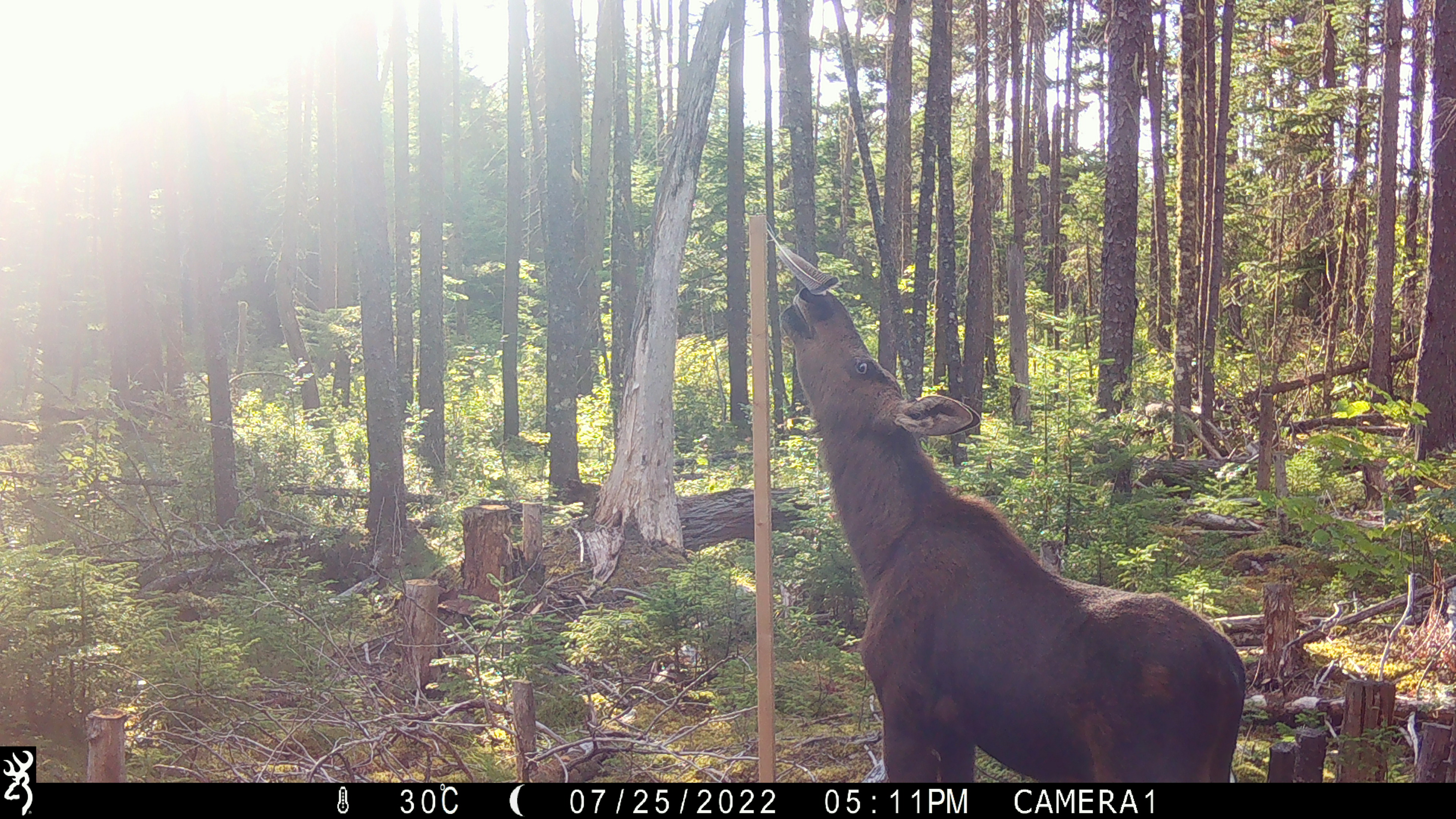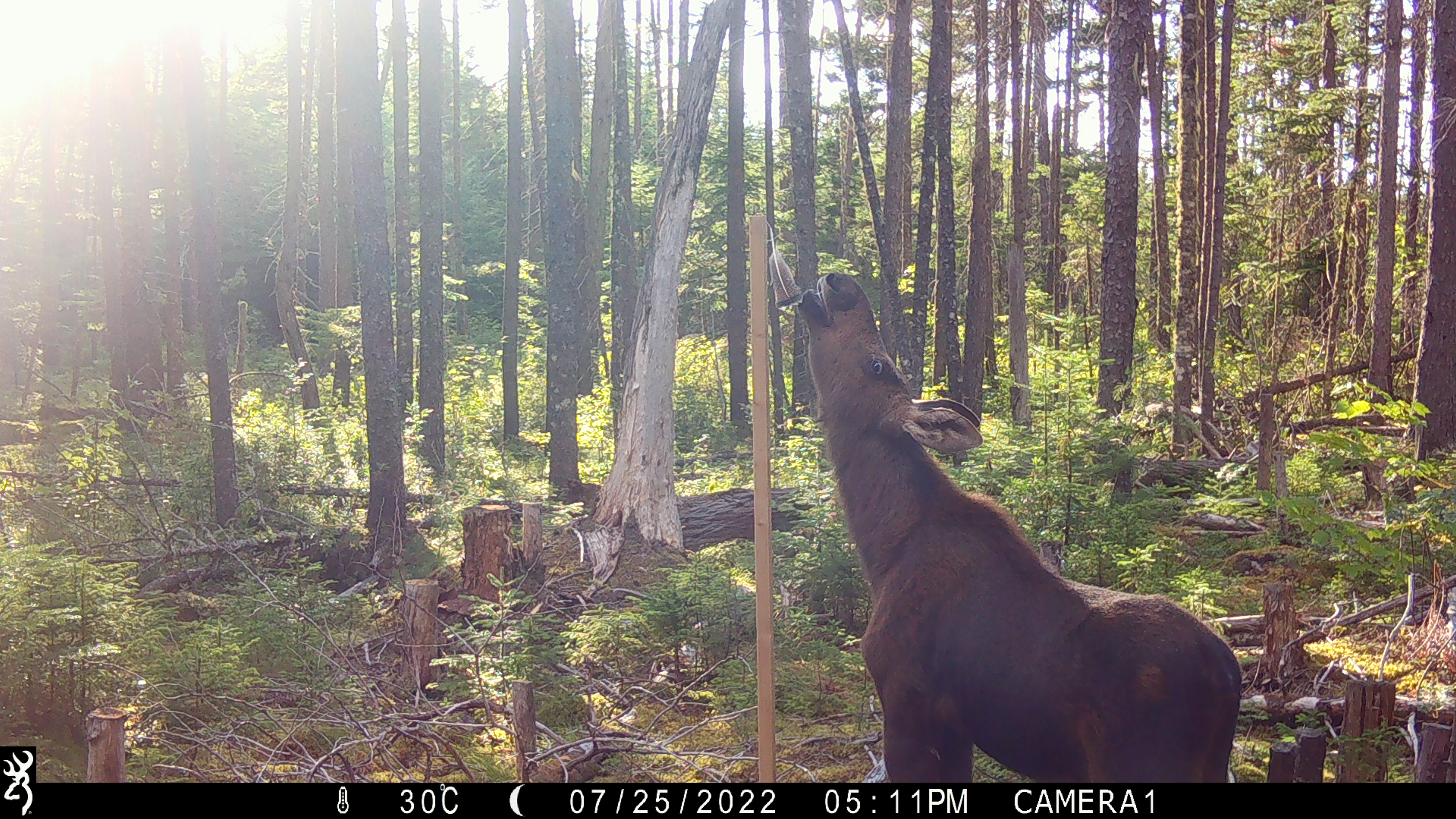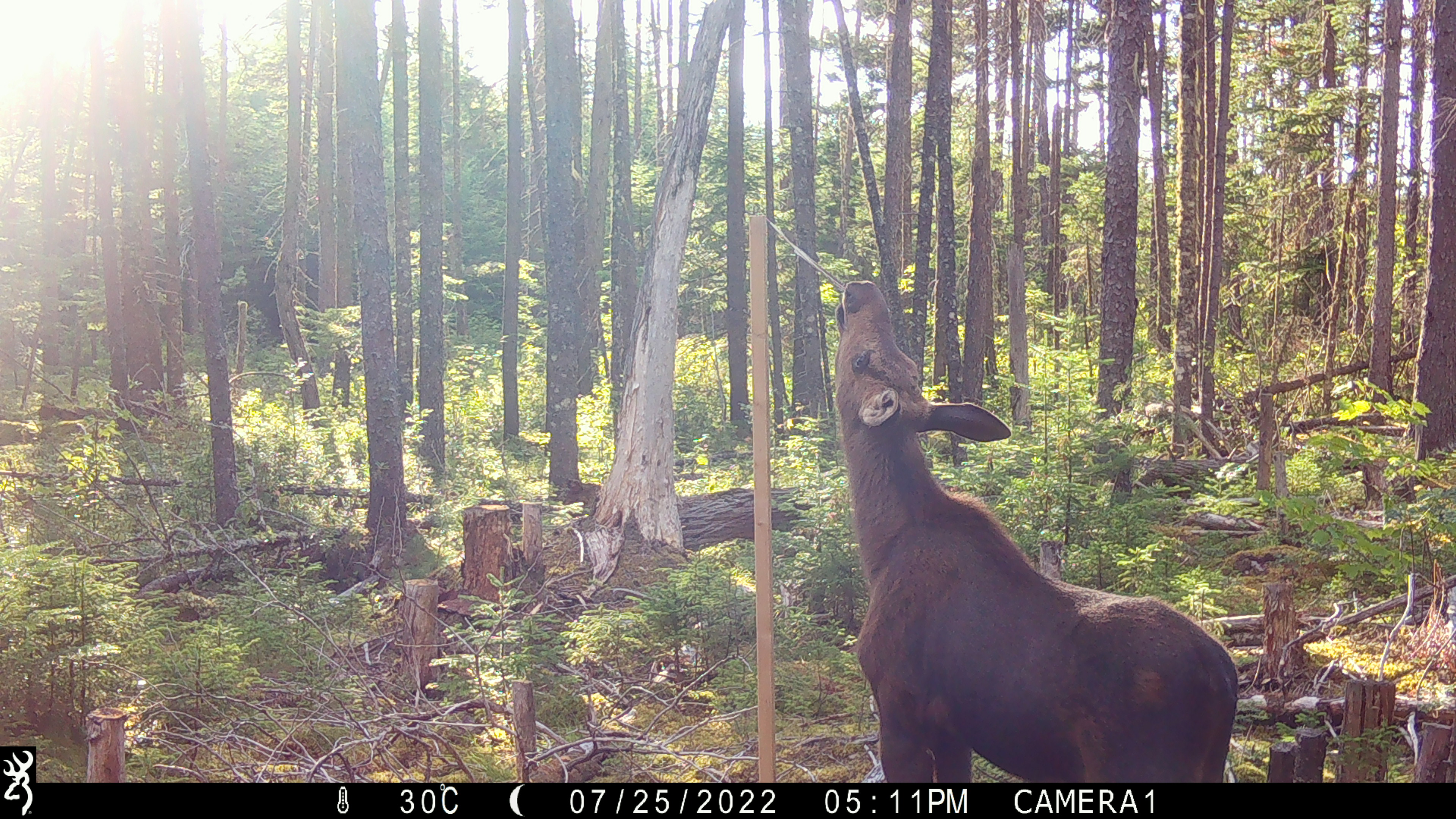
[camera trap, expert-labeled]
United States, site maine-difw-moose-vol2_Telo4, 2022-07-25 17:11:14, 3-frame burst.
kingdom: Animalia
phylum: Chordata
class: Mammalia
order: Artiodactyla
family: Cervidae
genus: Alces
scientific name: Alces alces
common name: moose